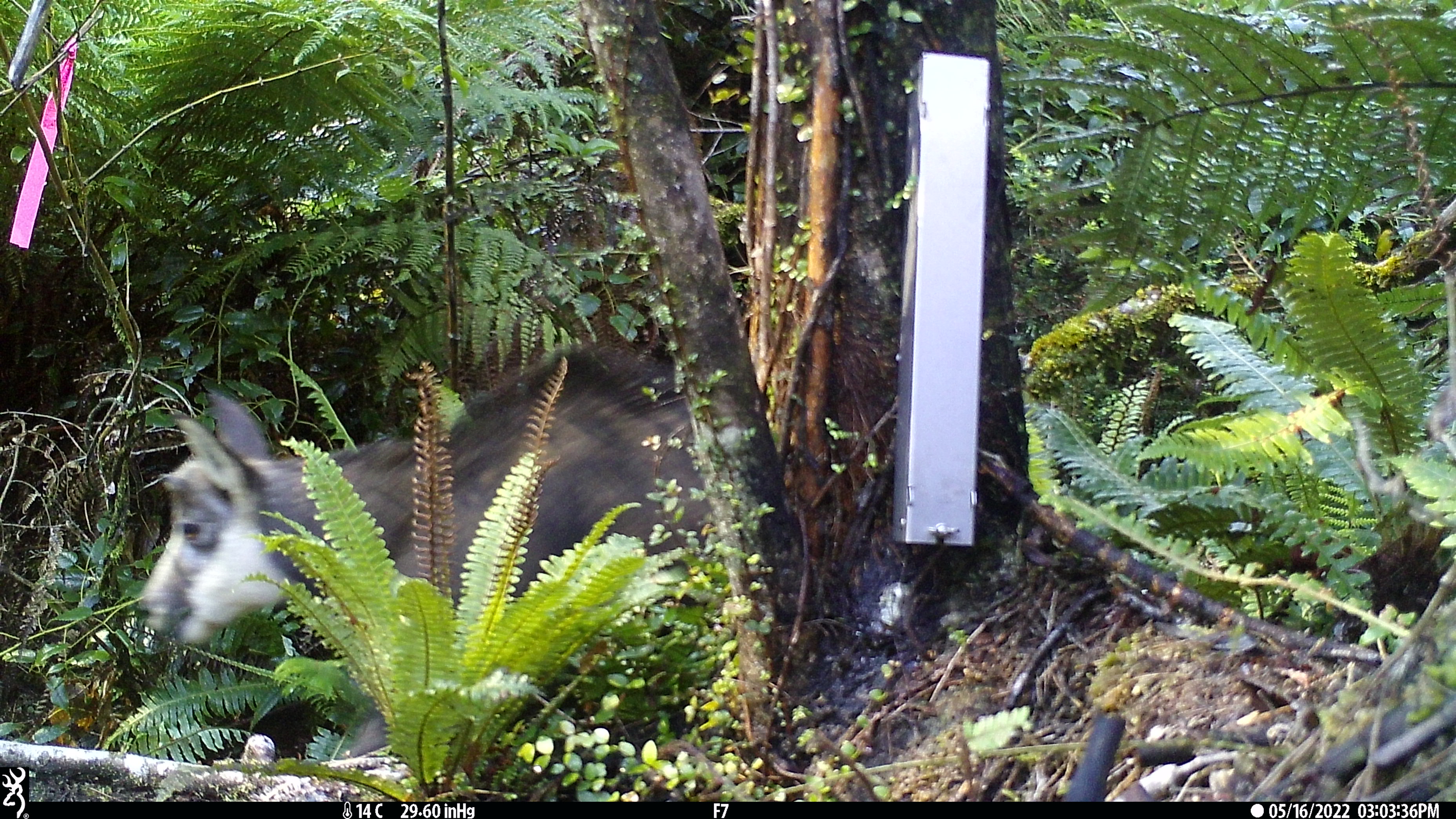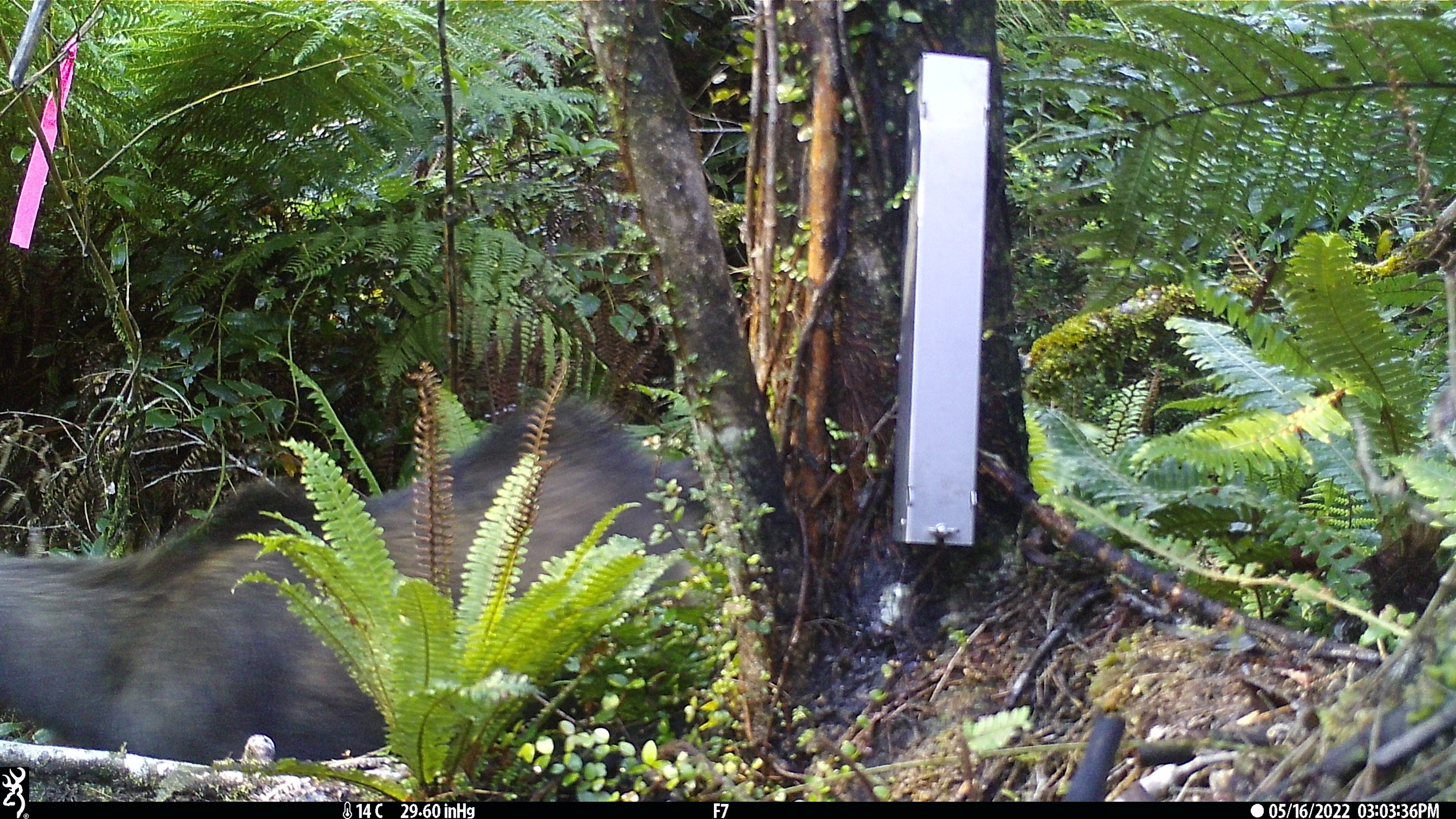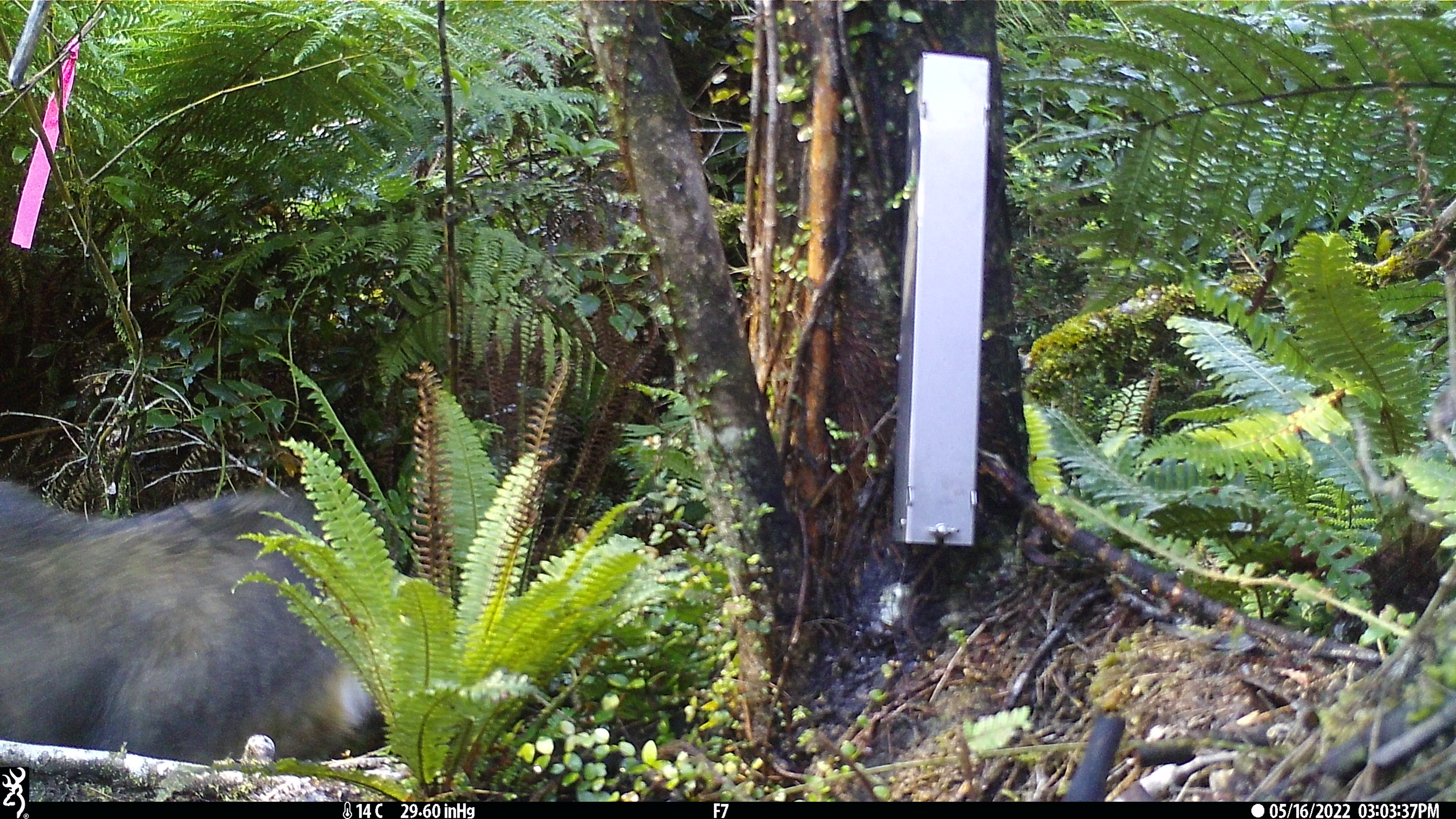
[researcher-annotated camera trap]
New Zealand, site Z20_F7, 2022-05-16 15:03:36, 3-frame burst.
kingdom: Animalia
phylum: Chordata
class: Mammalia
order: Artiodactyla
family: Bovidae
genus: Rupicapra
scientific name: Rupicapra rupicapra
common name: alpine chamois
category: chamois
Chamois (alpine chamois) (Rupicapra rupicapra).